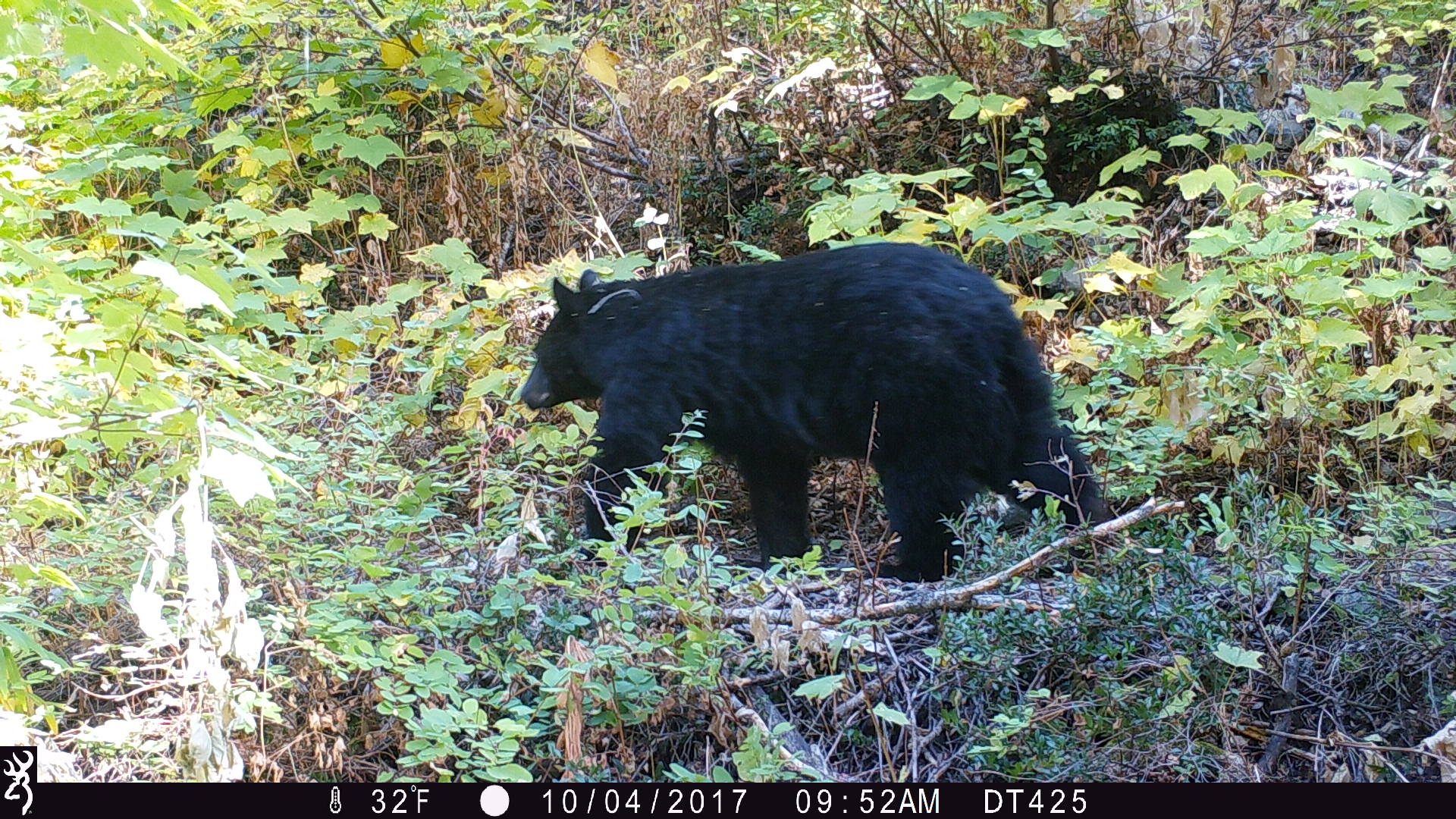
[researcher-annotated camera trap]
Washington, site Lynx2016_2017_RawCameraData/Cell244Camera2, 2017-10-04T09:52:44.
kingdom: Animalia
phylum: Chordata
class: Mammalia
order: Carnivora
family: Ursidae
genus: Ursus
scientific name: Ursus americanus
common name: american black bear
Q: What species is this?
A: Ursus americanus (american black bear).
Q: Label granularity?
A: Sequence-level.